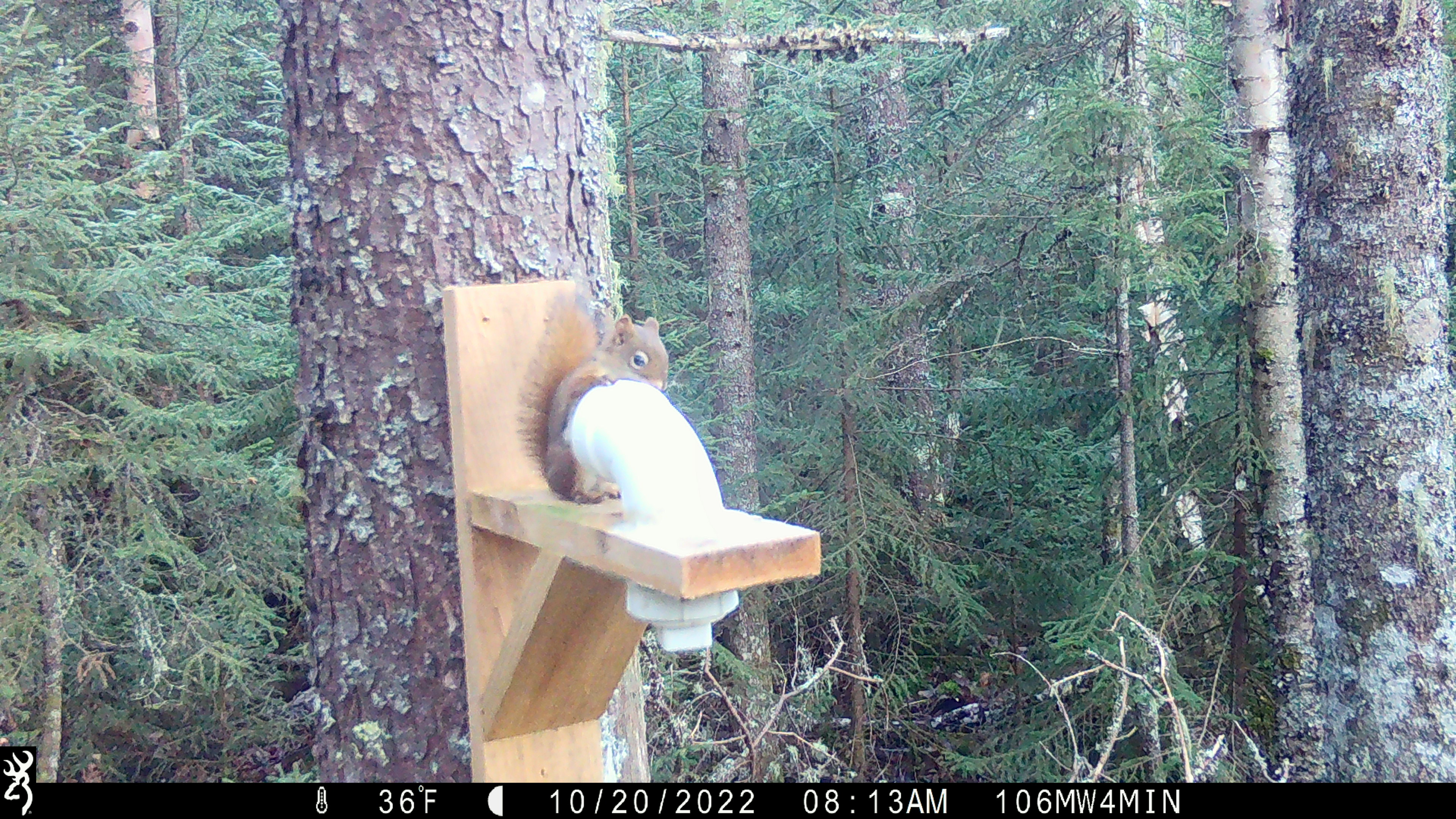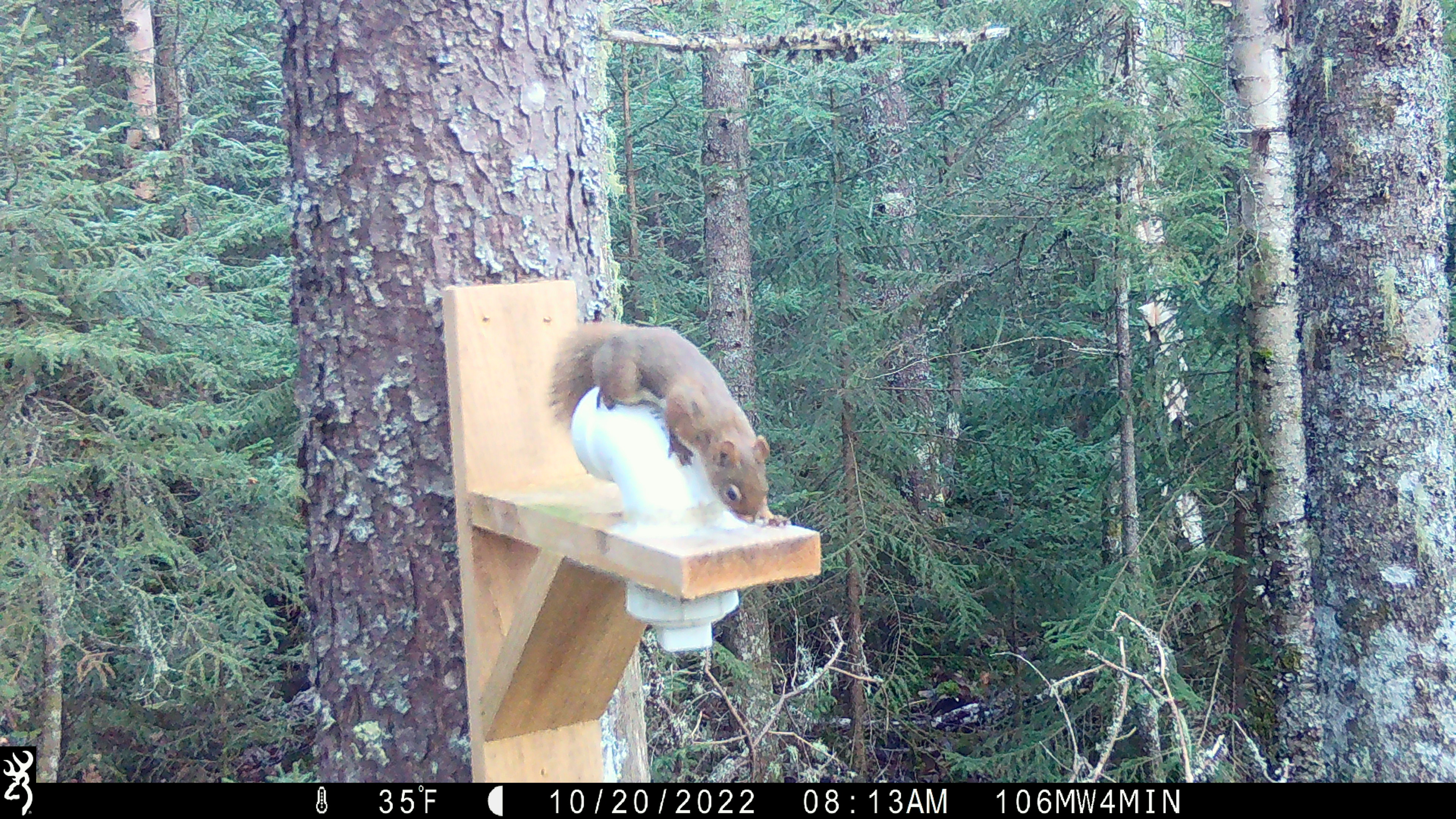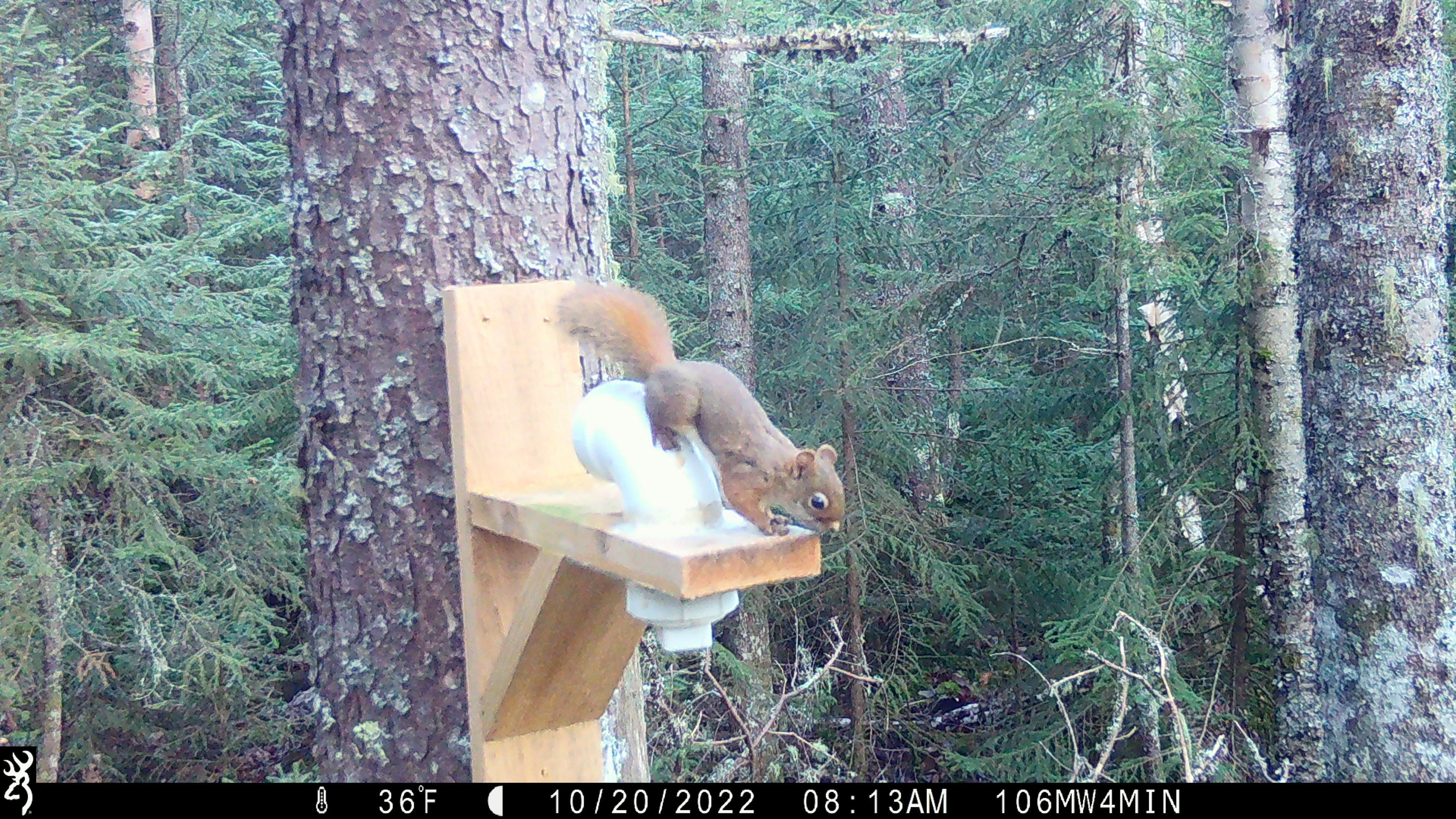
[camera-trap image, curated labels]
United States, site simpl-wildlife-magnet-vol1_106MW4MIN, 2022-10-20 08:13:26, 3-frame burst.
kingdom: Animalia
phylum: Chordata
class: Mammalia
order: Rodentia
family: Sciuridae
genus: Tamiasciurus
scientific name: Tamiasciurus hudsonicus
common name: red squirrel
Red squirrel (Tamiasciurus hudsonicus).